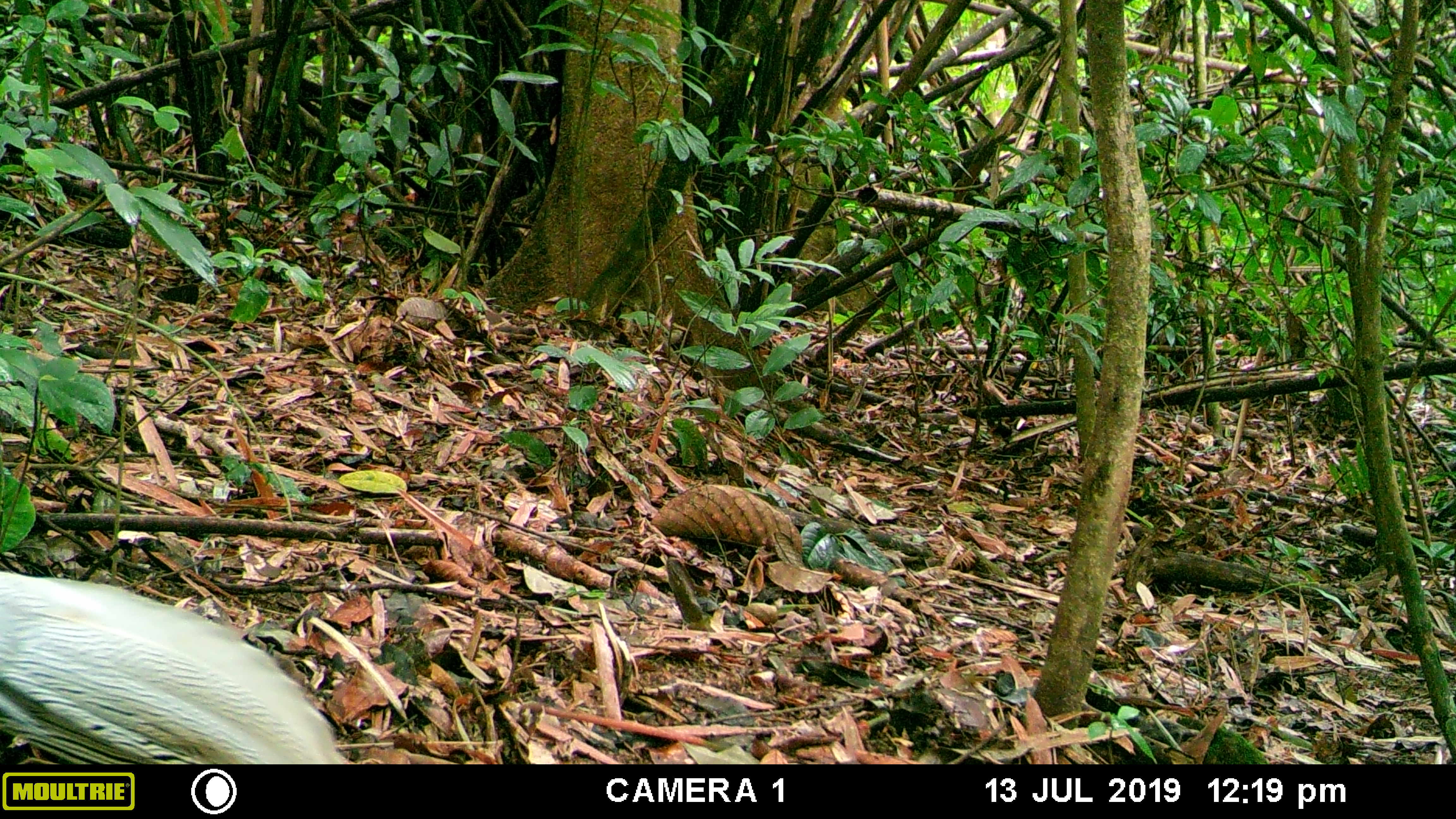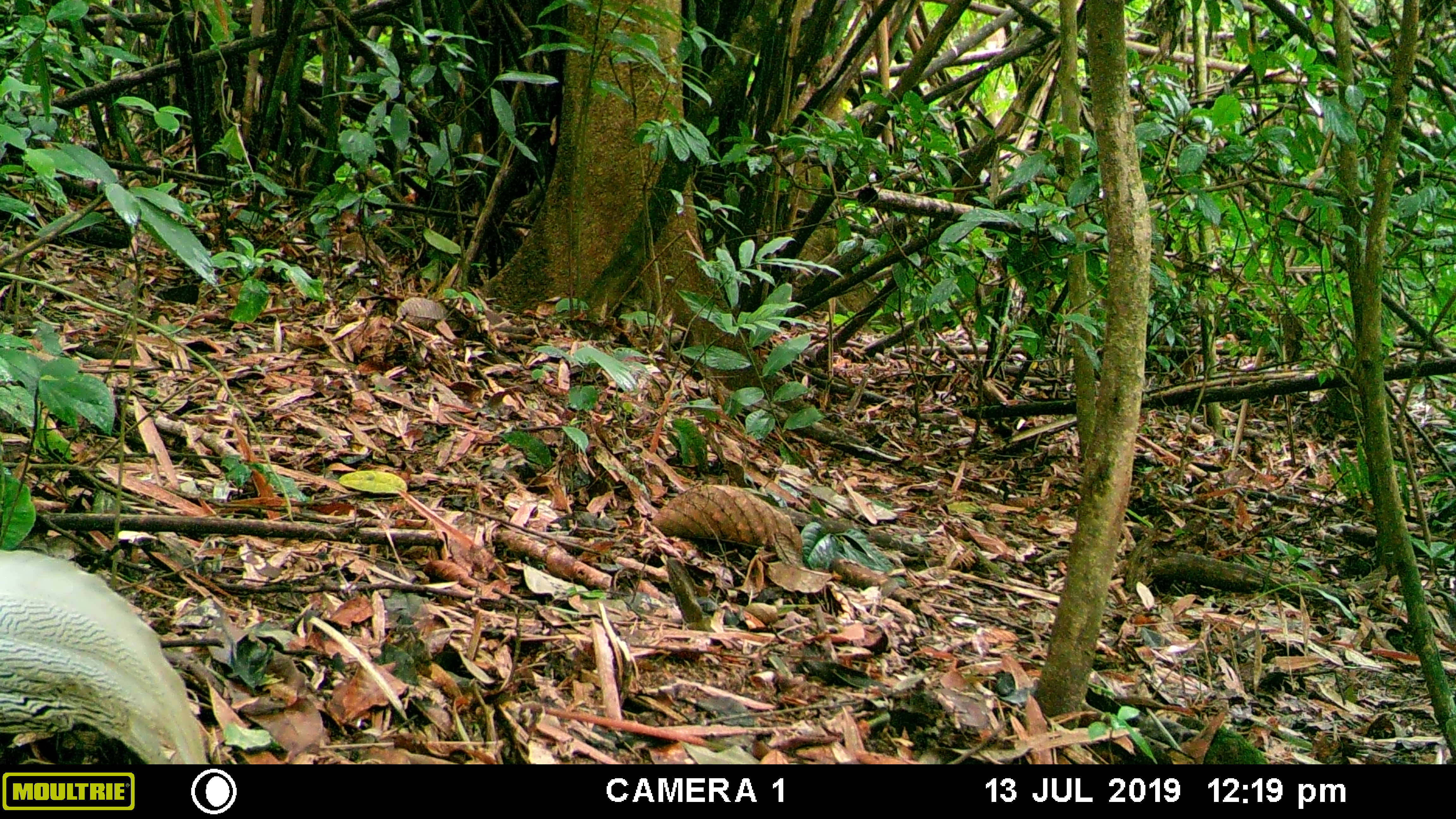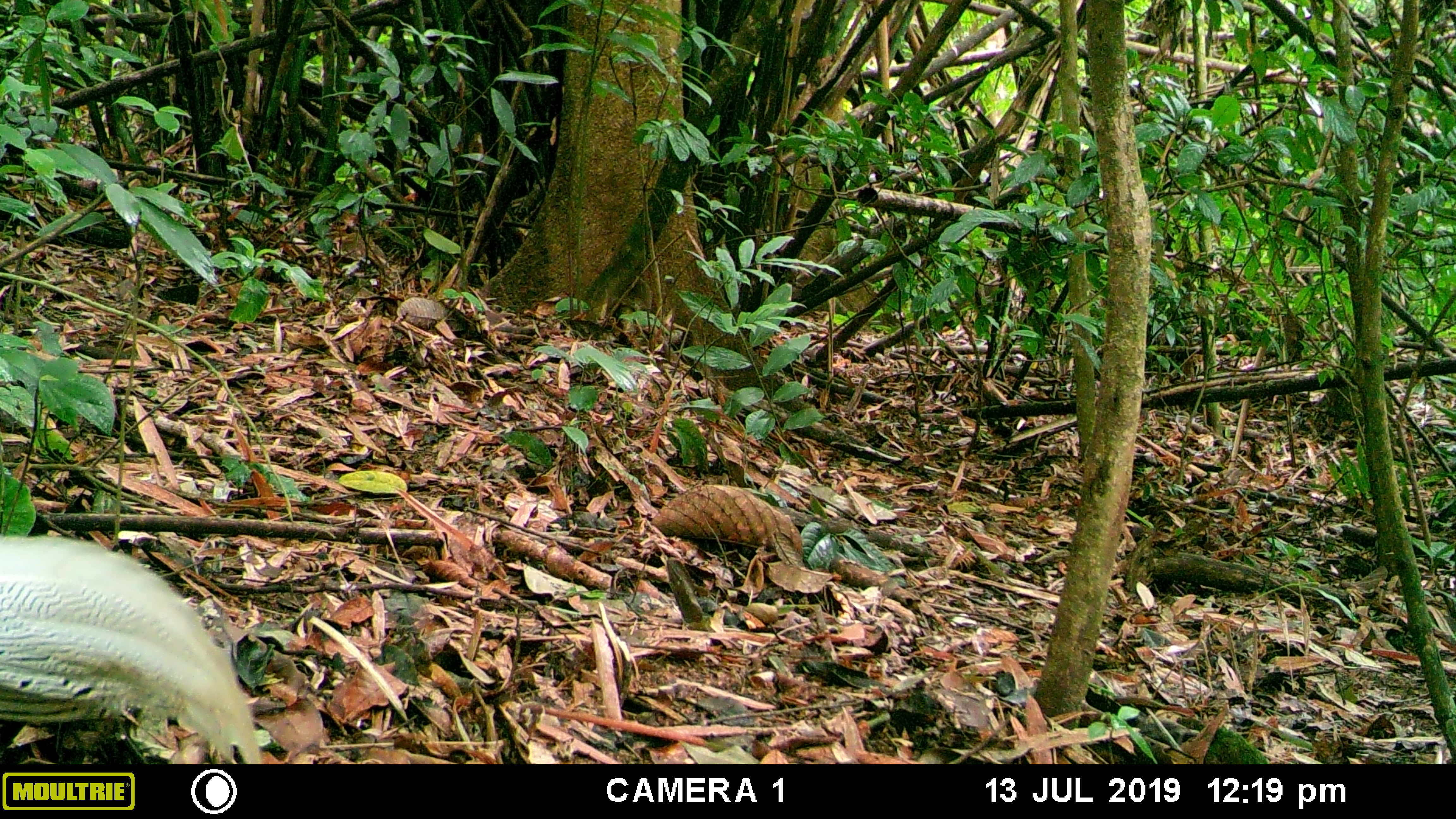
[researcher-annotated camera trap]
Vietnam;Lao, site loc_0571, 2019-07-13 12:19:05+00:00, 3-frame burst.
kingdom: Animalia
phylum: Chordata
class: Aves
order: Galliformes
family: Phasianidae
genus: Lophura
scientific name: Lophura nycthemera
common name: silver pheasant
Silver pheasant (Lophura nycthemera). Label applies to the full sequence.